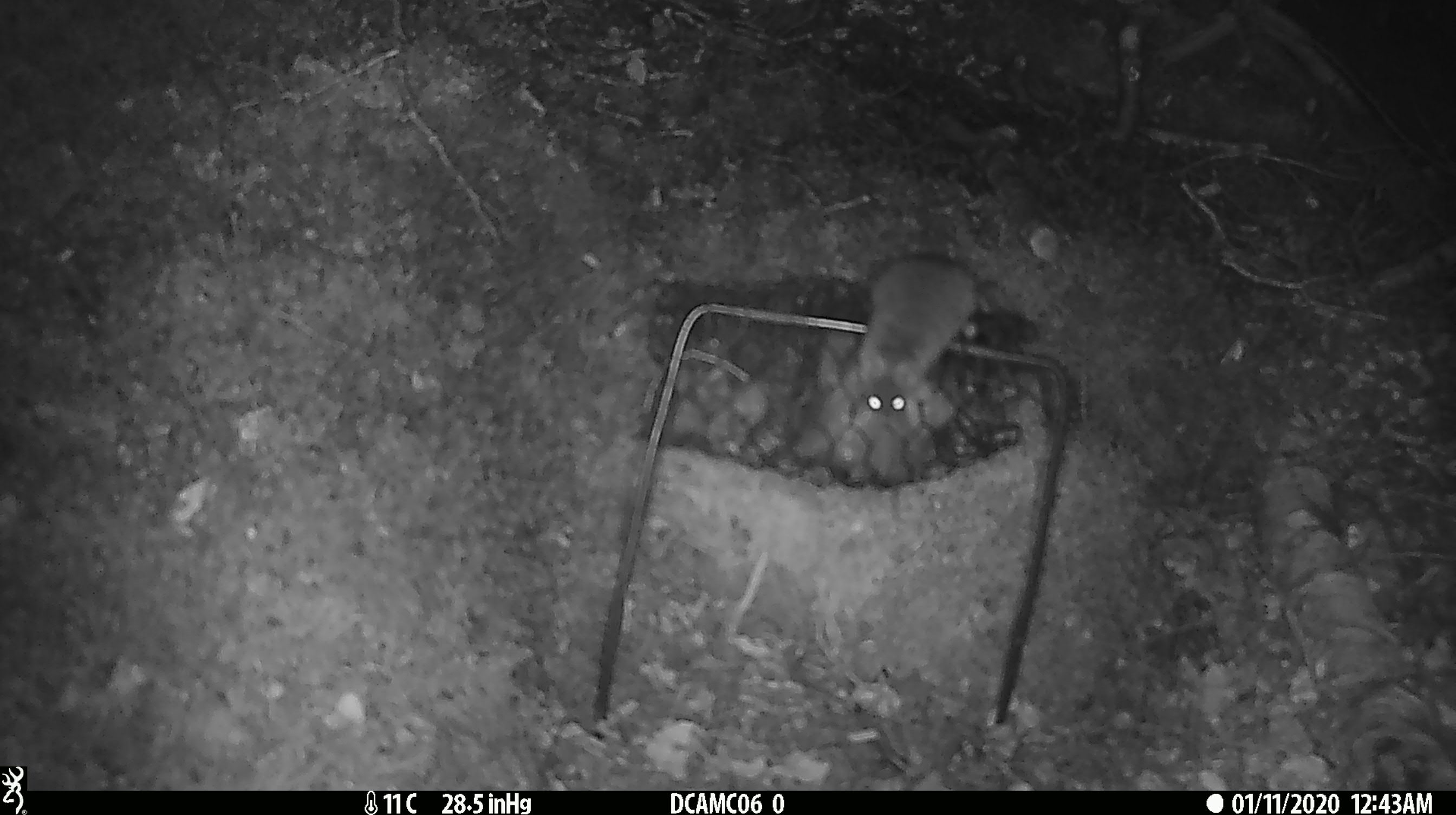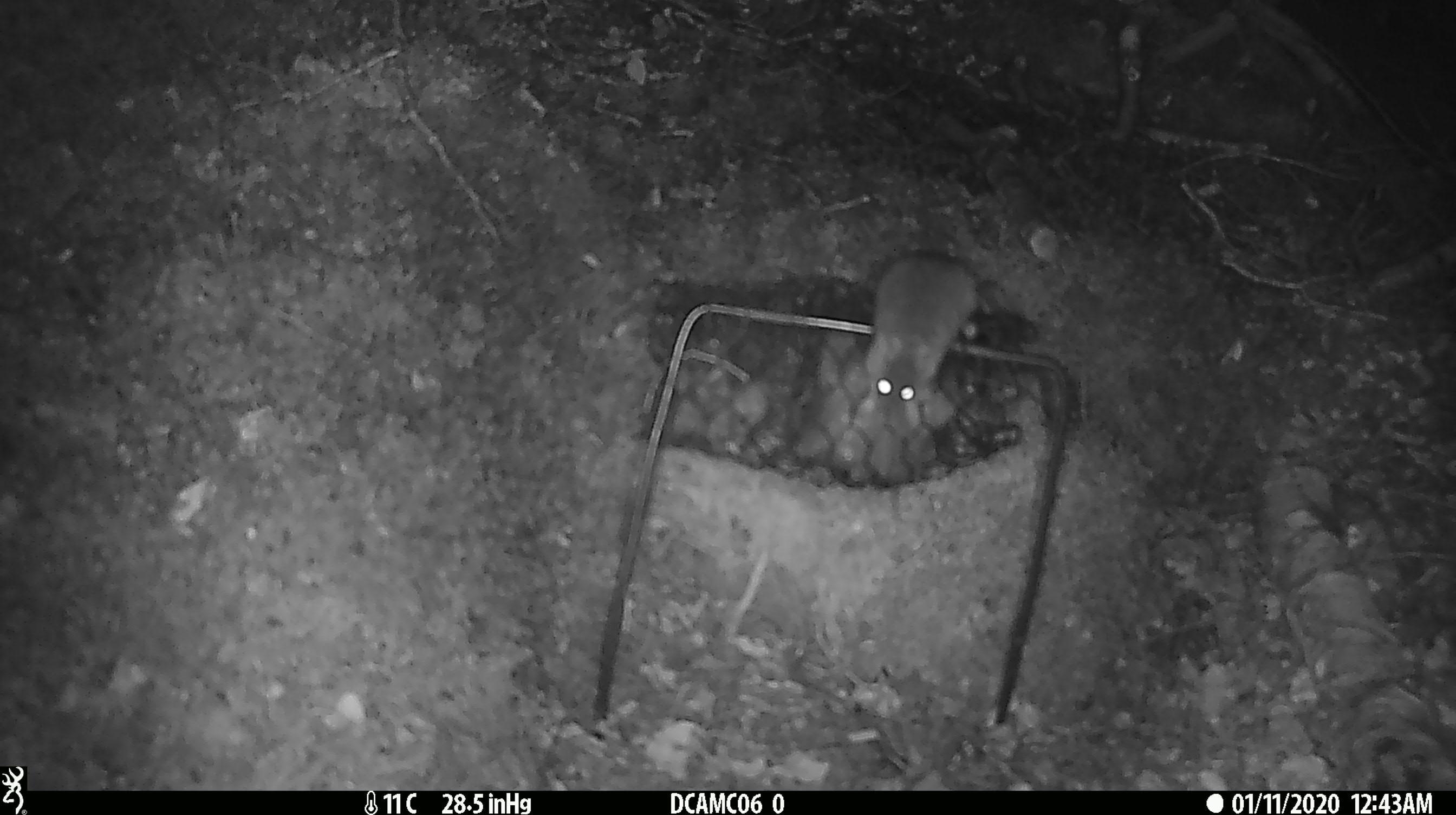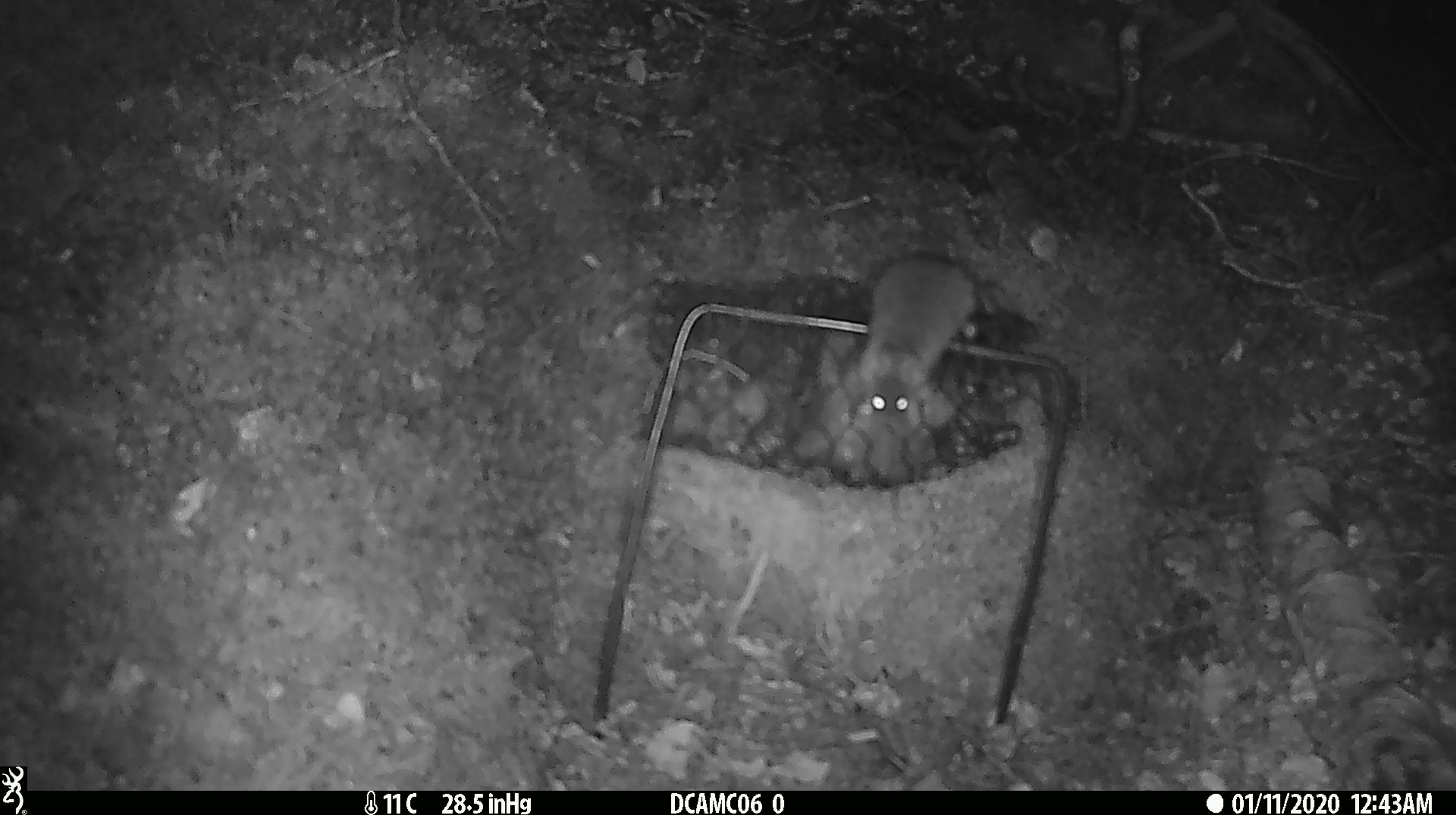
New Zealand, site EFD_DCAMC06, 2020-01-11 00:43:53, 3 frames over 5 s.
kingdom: Animalia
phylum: Chordata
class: Mammalia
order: Rodentia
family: Muridae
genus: Mus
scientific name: Mus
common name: mouse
Mouse (Mus).